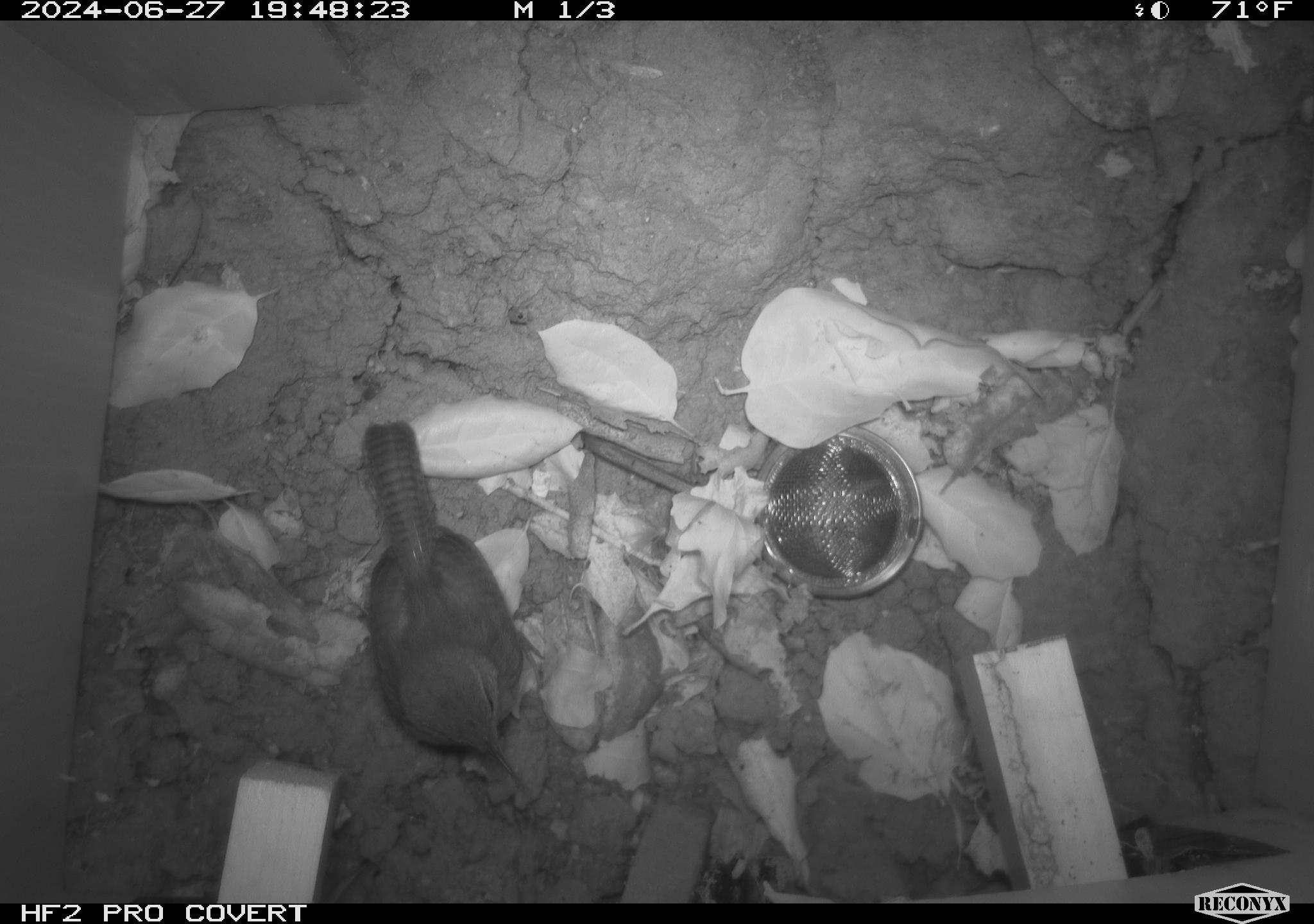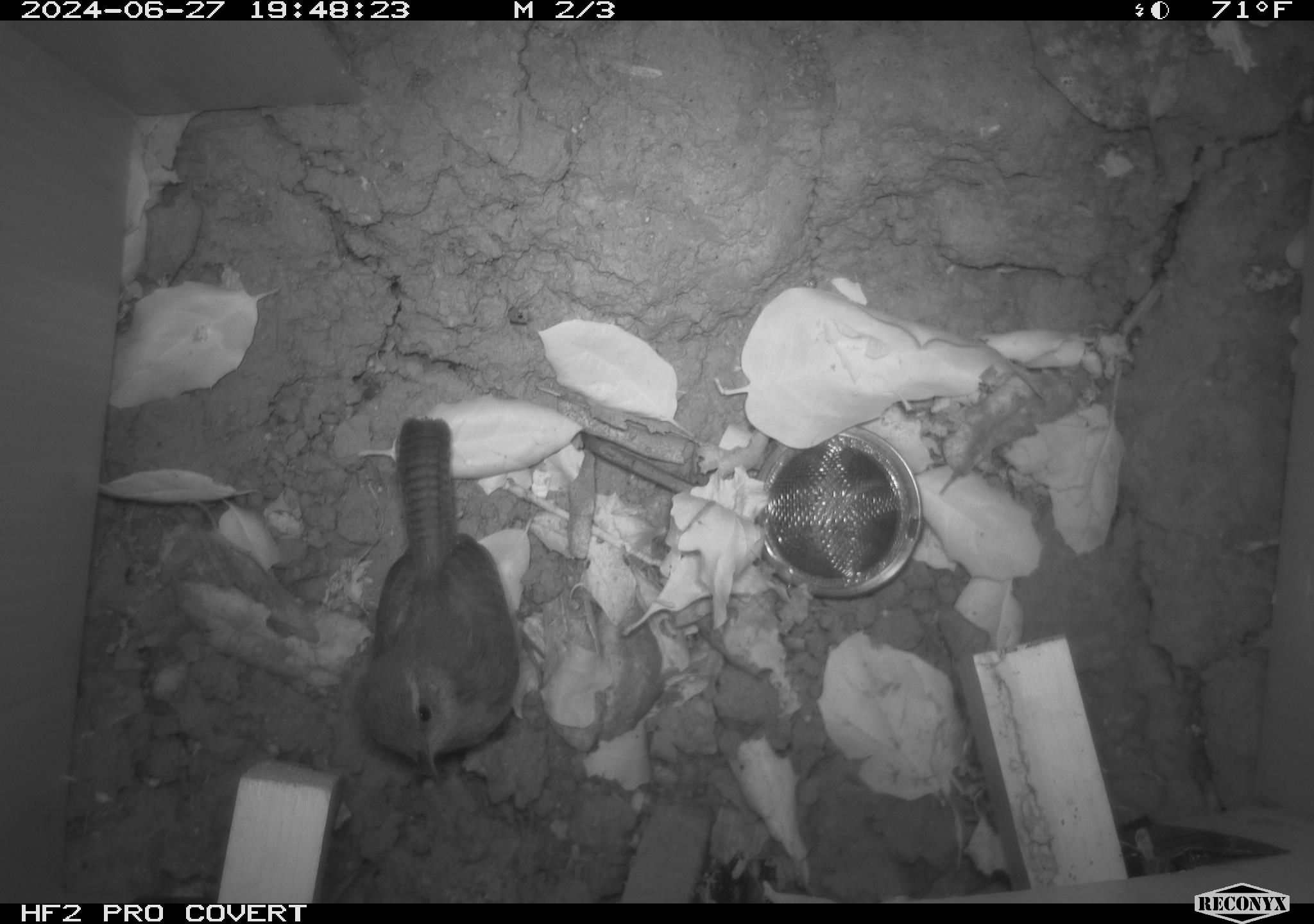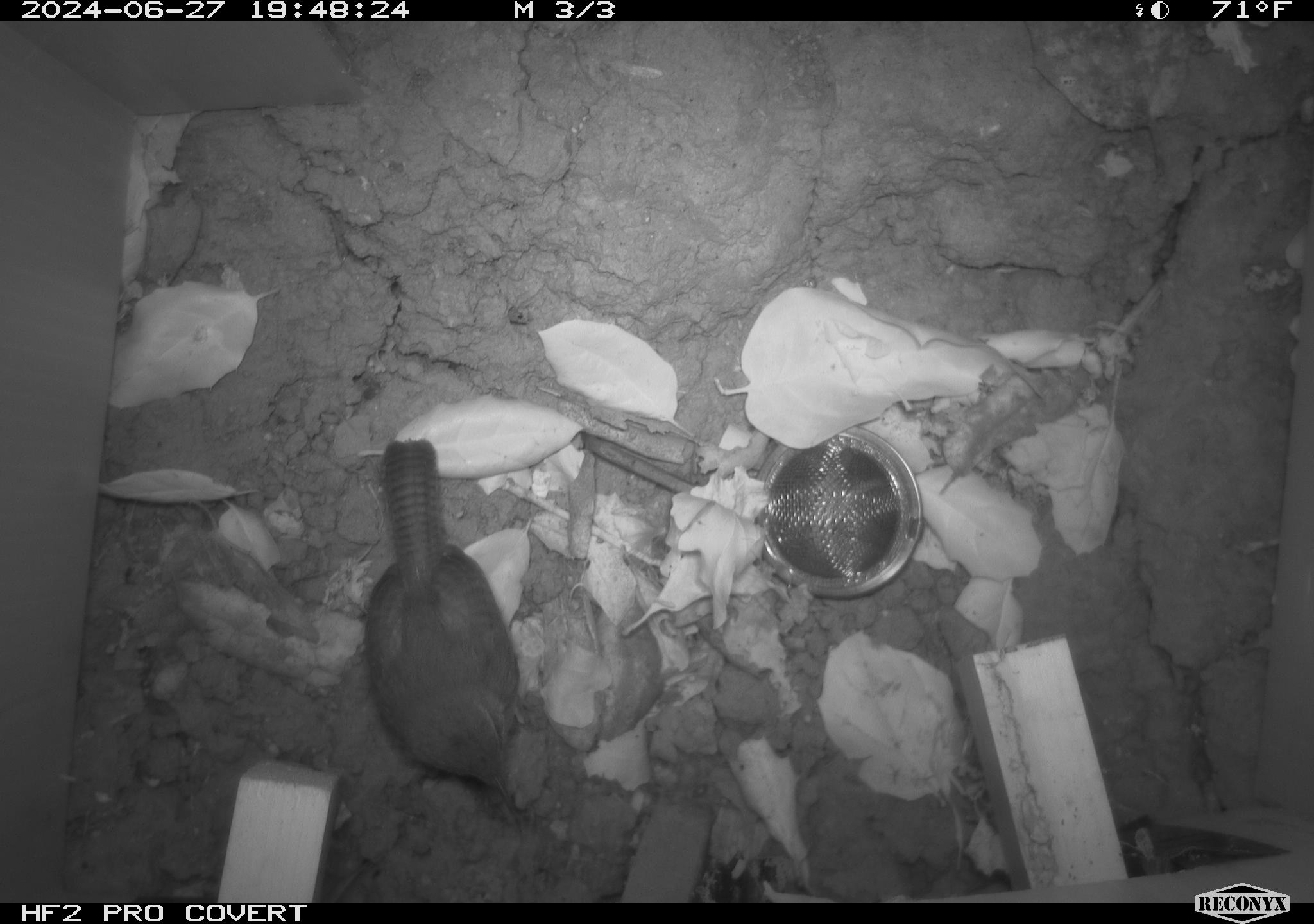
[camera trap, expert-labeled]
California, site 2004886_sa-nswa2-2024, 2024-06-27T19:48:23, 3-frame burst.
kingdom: Animalia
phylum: Chordata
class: Aves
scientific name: Aves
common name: bird